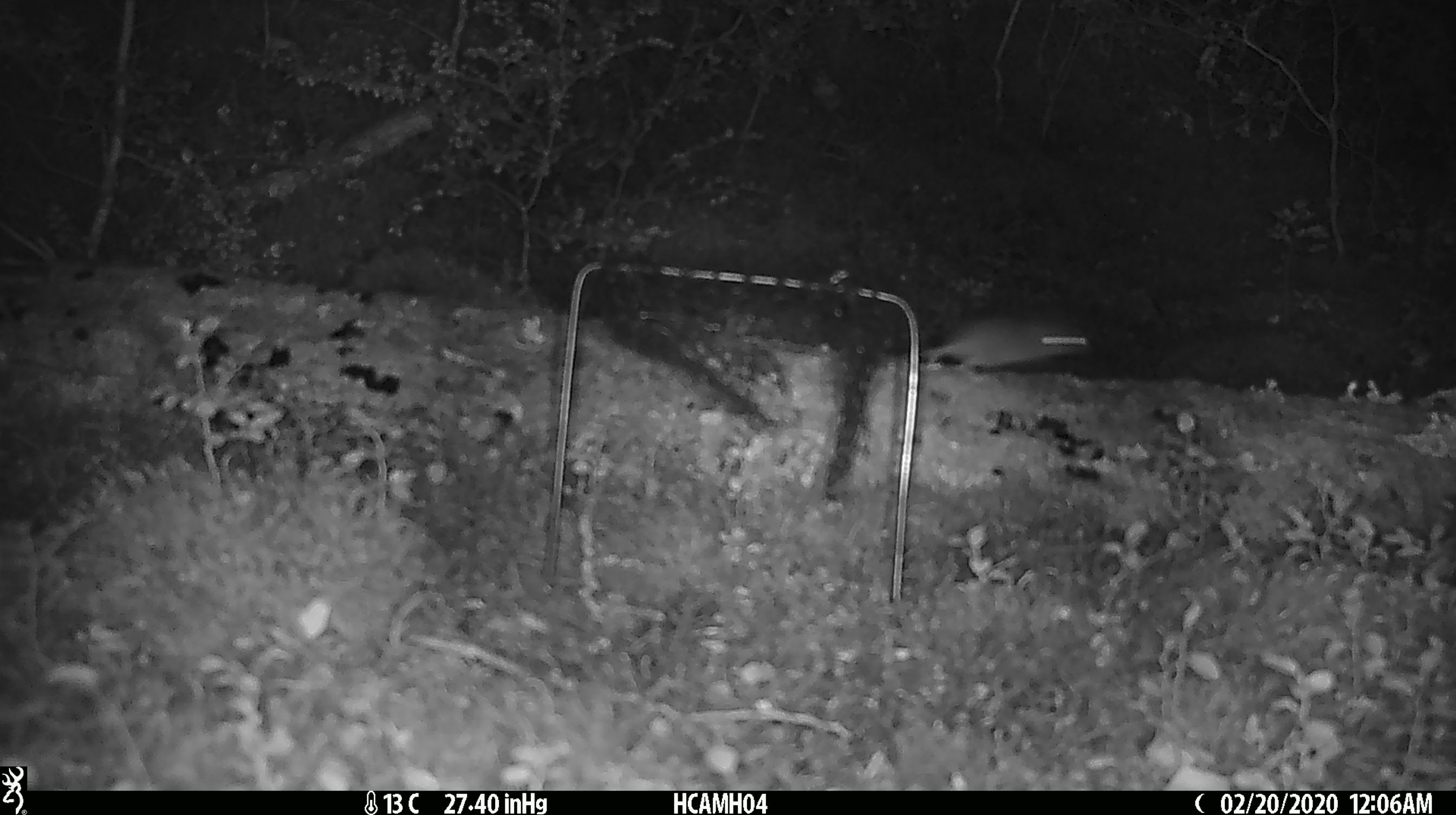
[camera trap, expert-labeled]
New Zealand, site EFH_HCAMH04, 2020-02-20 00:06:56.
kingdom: Animalia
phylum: Chordata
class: Mammalia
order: Rodentia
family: Muridae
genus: Mus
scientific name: Mus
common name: mouse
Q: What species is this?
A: Mouse (Mus).